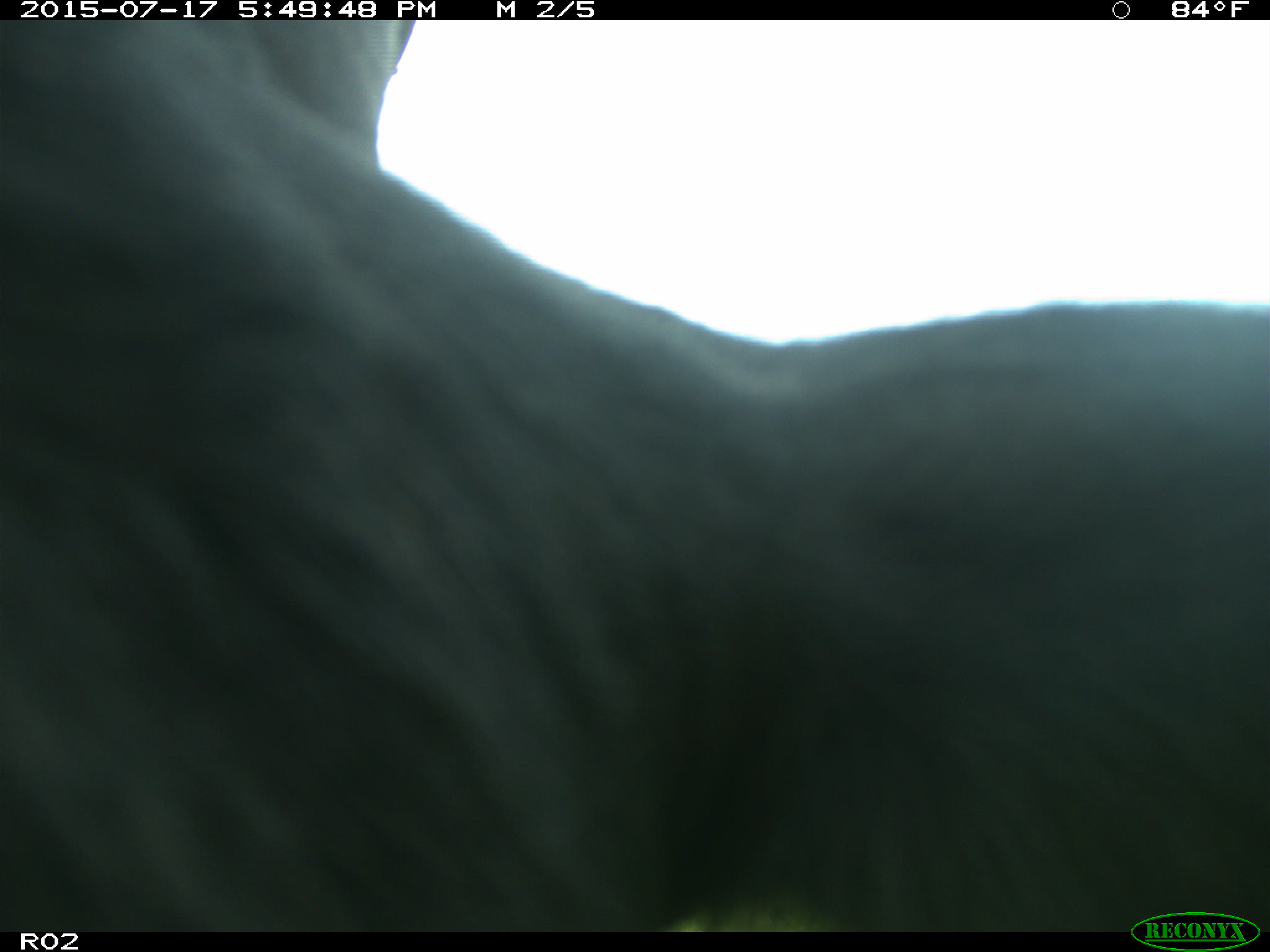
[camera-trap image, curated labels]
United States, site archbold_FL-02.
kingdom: Animalia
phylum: Chordata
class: Mammalia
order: Artiodactyla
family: Bovidae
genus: Bos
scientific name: Bos taurus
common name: domestic cow